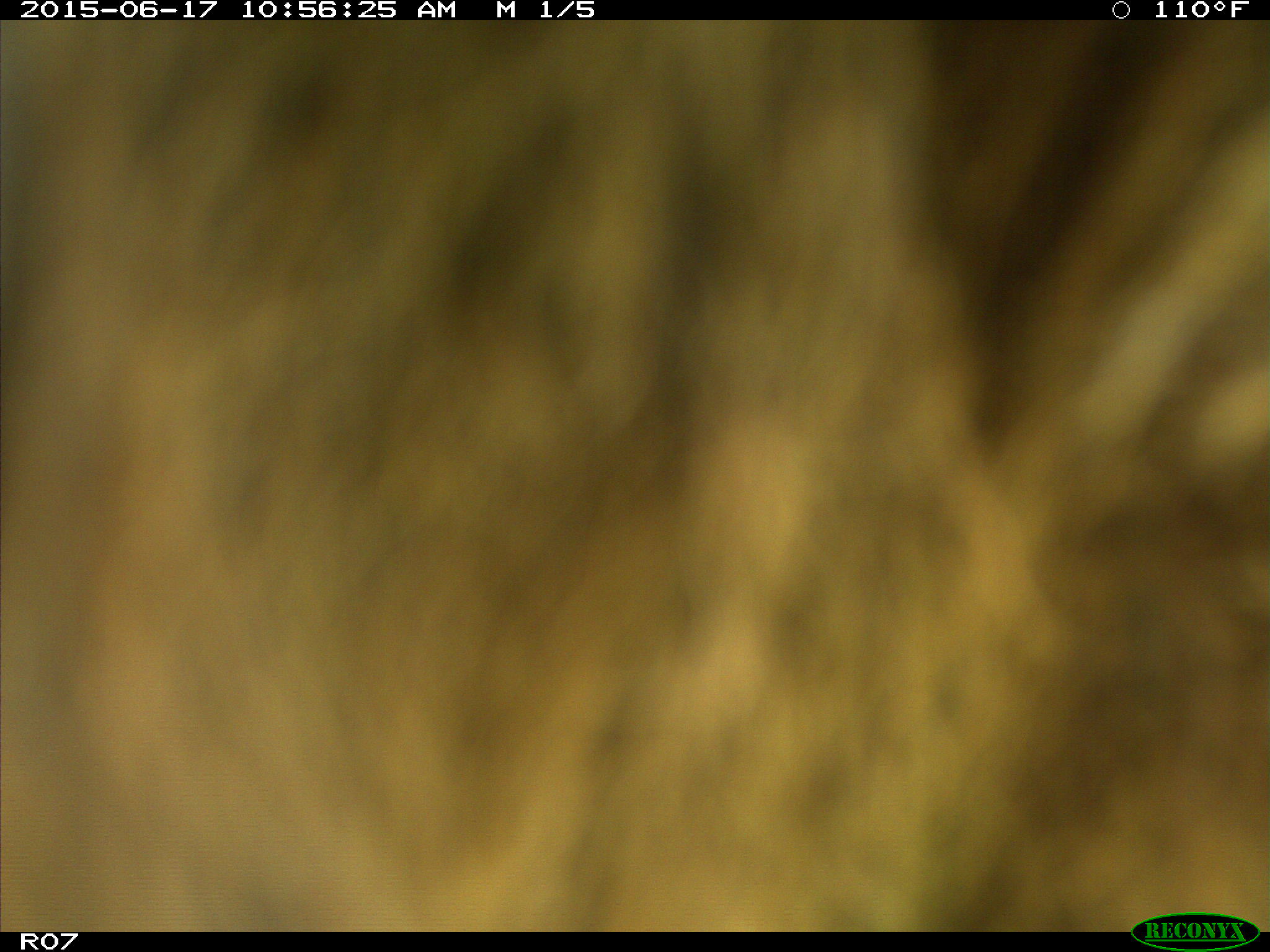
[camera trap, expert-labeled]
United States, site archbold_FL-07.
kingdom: Animalia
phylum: Chordata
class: Mammalia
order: Artiodactyla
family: Bovidae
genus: Bos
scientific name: Bos taurus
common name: domestic cow